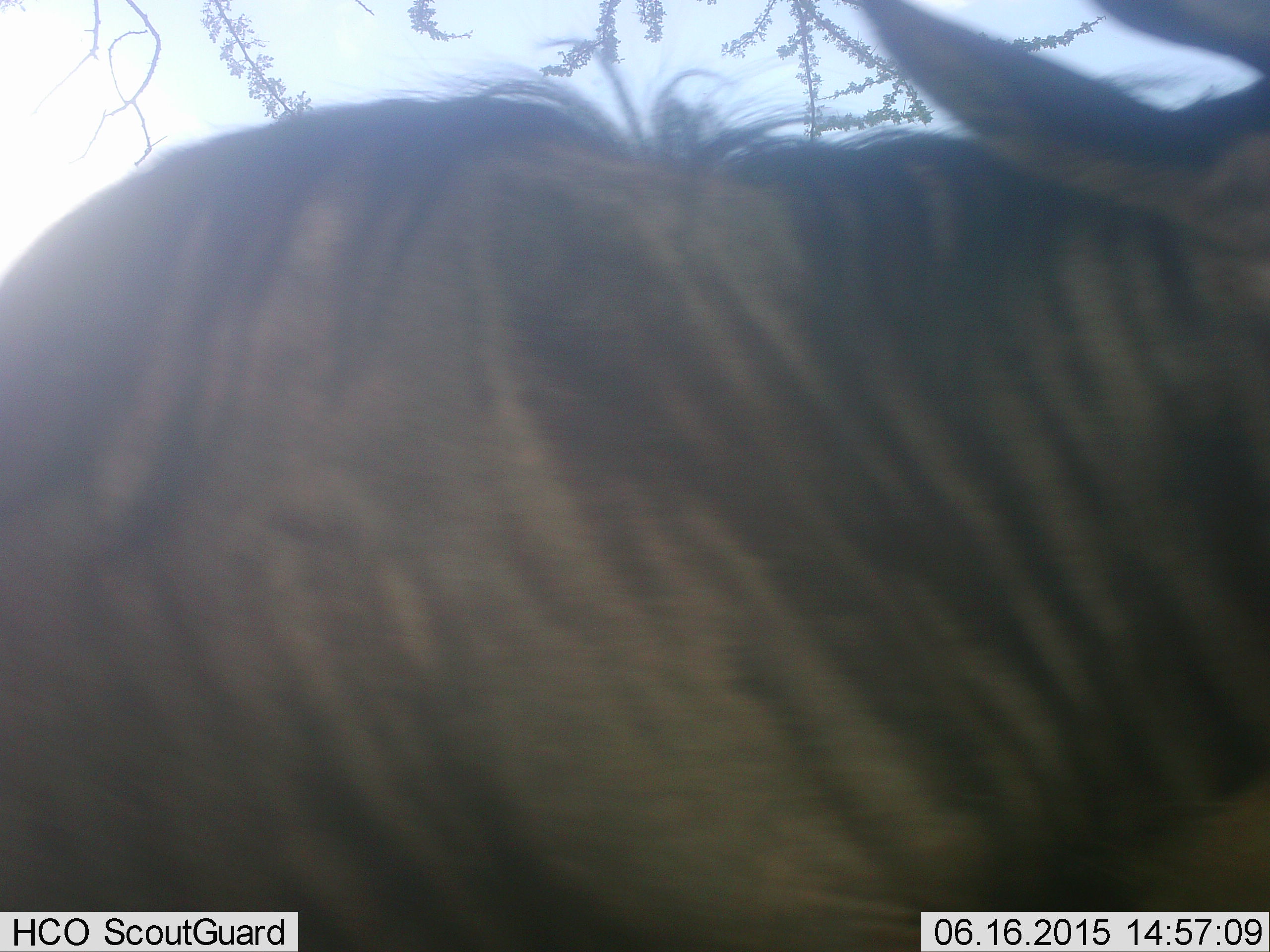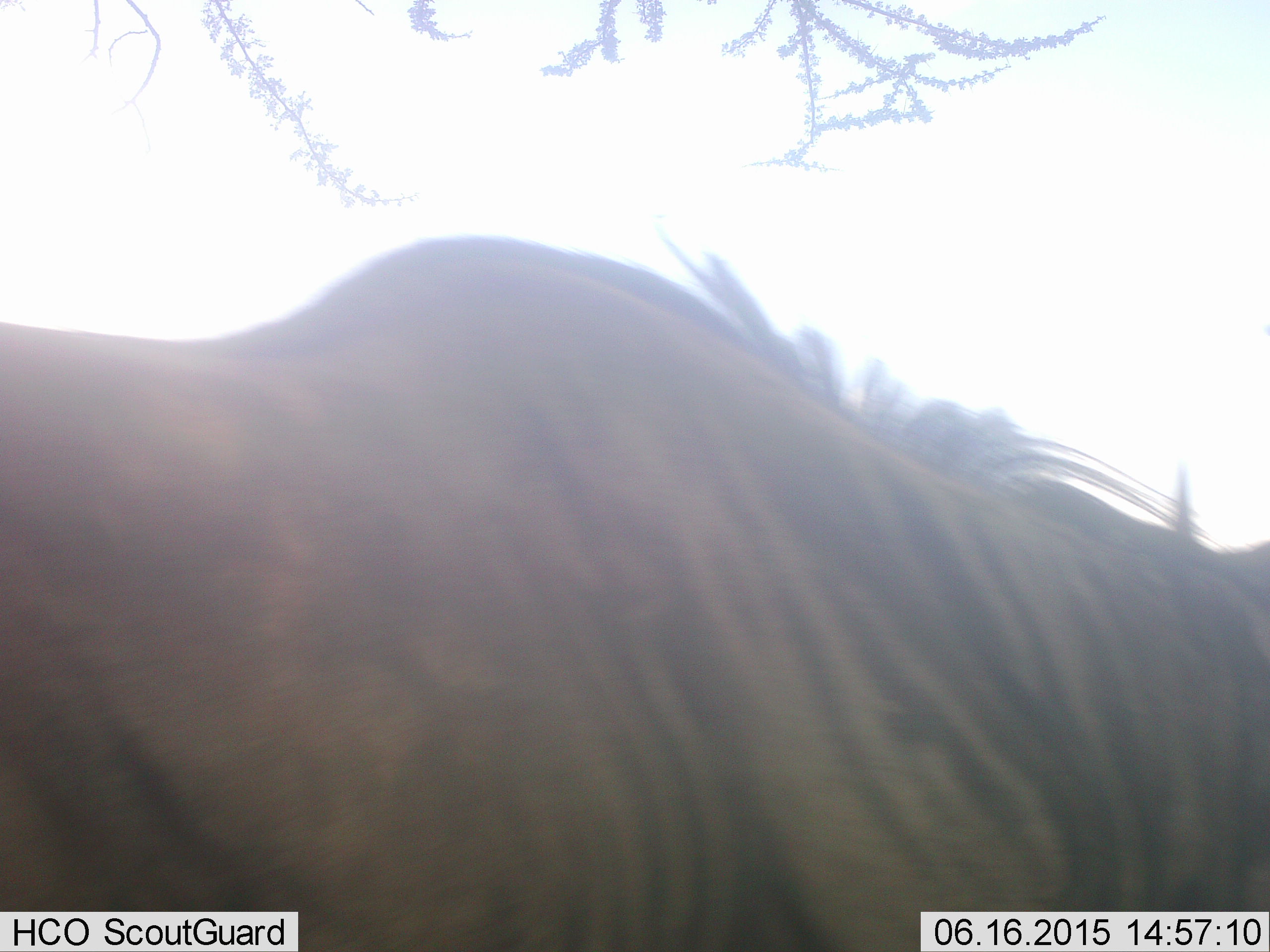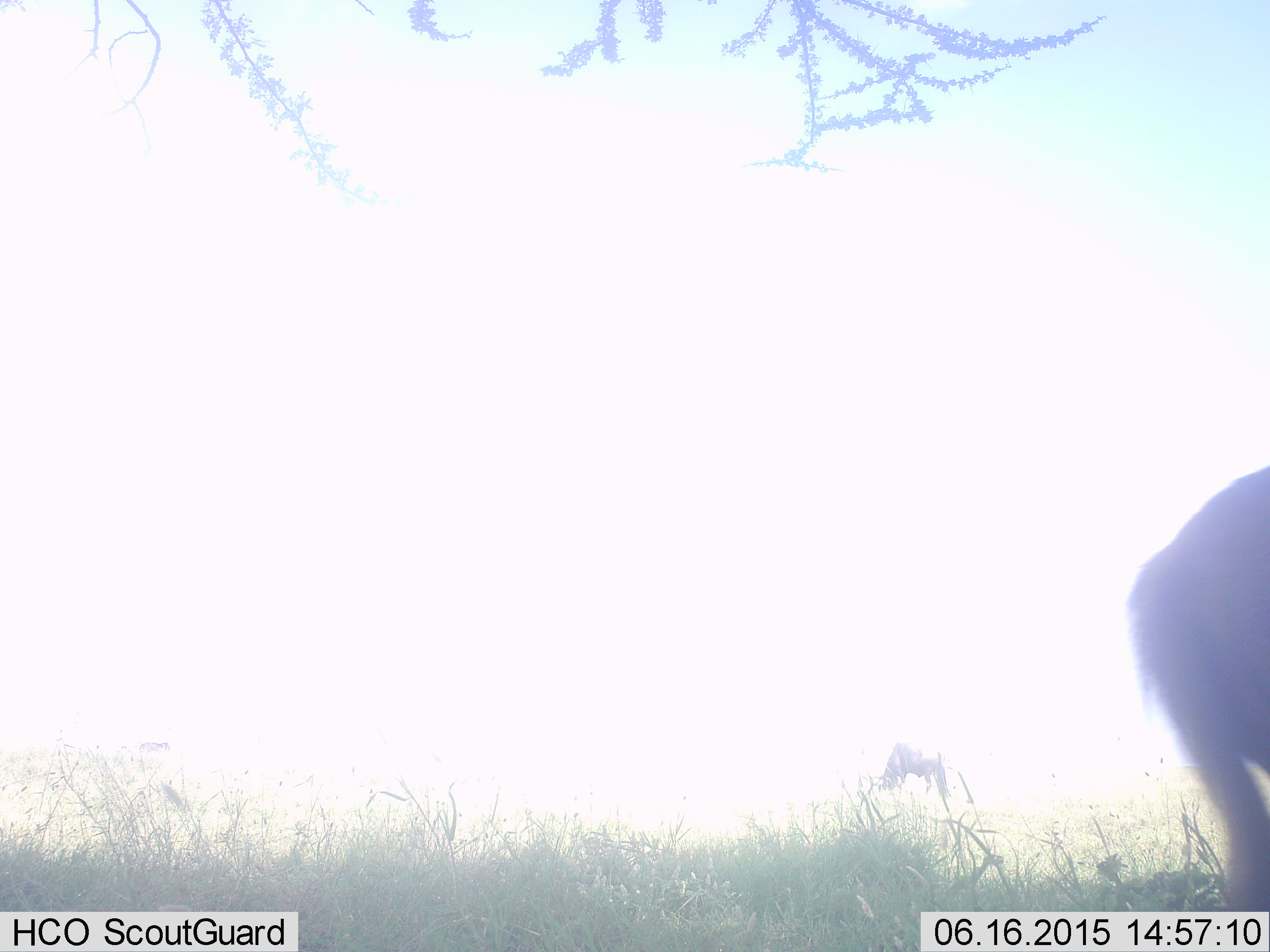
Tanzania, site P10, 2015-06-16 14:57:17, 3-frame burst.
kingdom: Animalia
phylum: Chordata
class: Mammalia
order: Artiodactyla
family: Bovidae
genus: Connochaetes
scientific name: Connochaetes taurinus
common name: blue wildebeest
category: wildebeest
Wildebeest (blue wildebeest) (Connochaetes taurinus), count 1. Behavior (volunteer vote fractions): standing 30%, resting 0%, moving 70%, interacting 0%. Young present (vote fraction): 0%. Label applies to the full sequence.